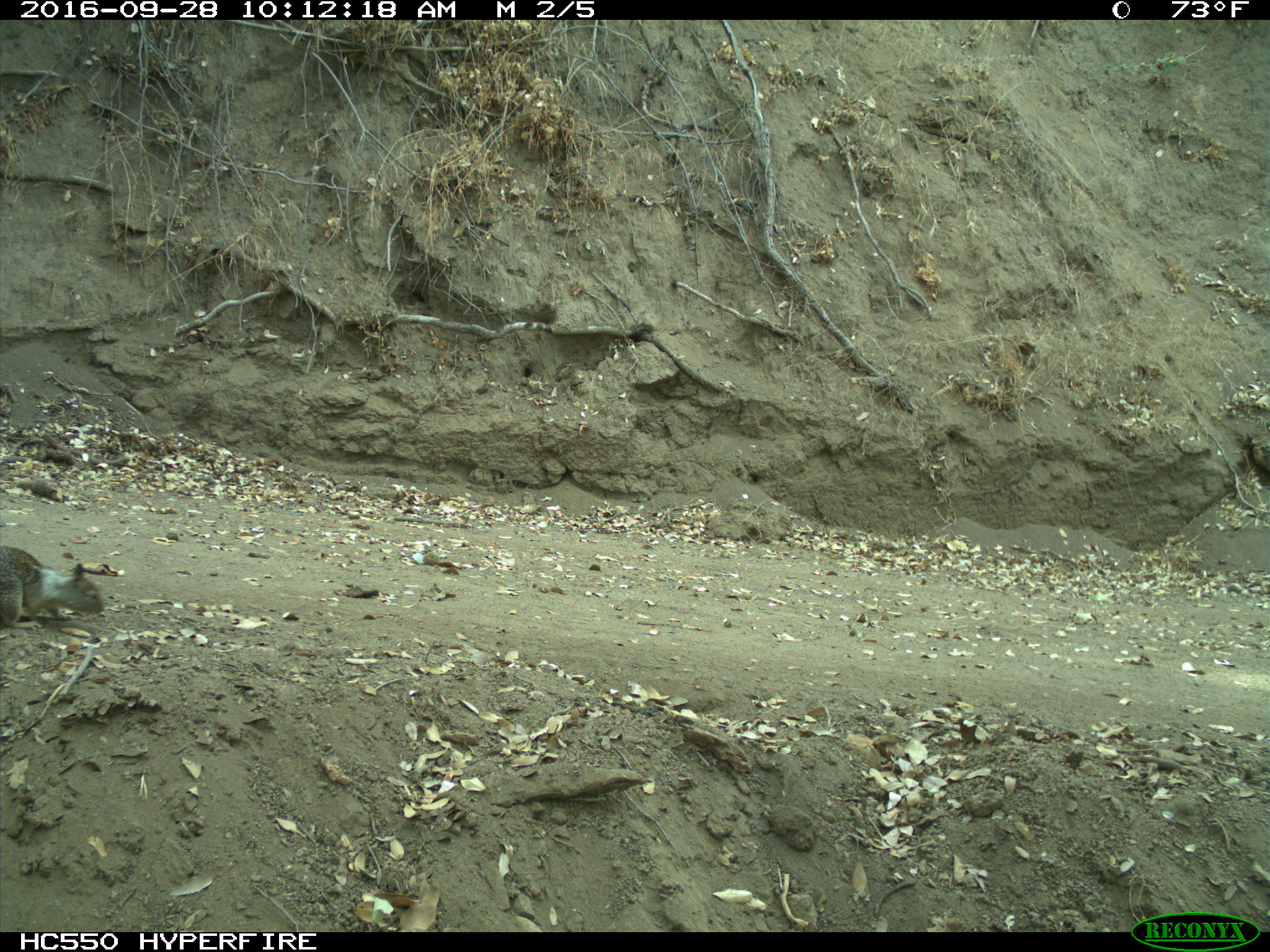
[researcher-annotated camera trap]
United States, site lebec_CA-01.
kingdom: Animalia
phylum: Chordata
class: Mammalia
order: Rodentia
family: Sciuridae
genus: Otospermophilus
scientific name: Otospermophilus beecheyi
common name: california ground squirrel